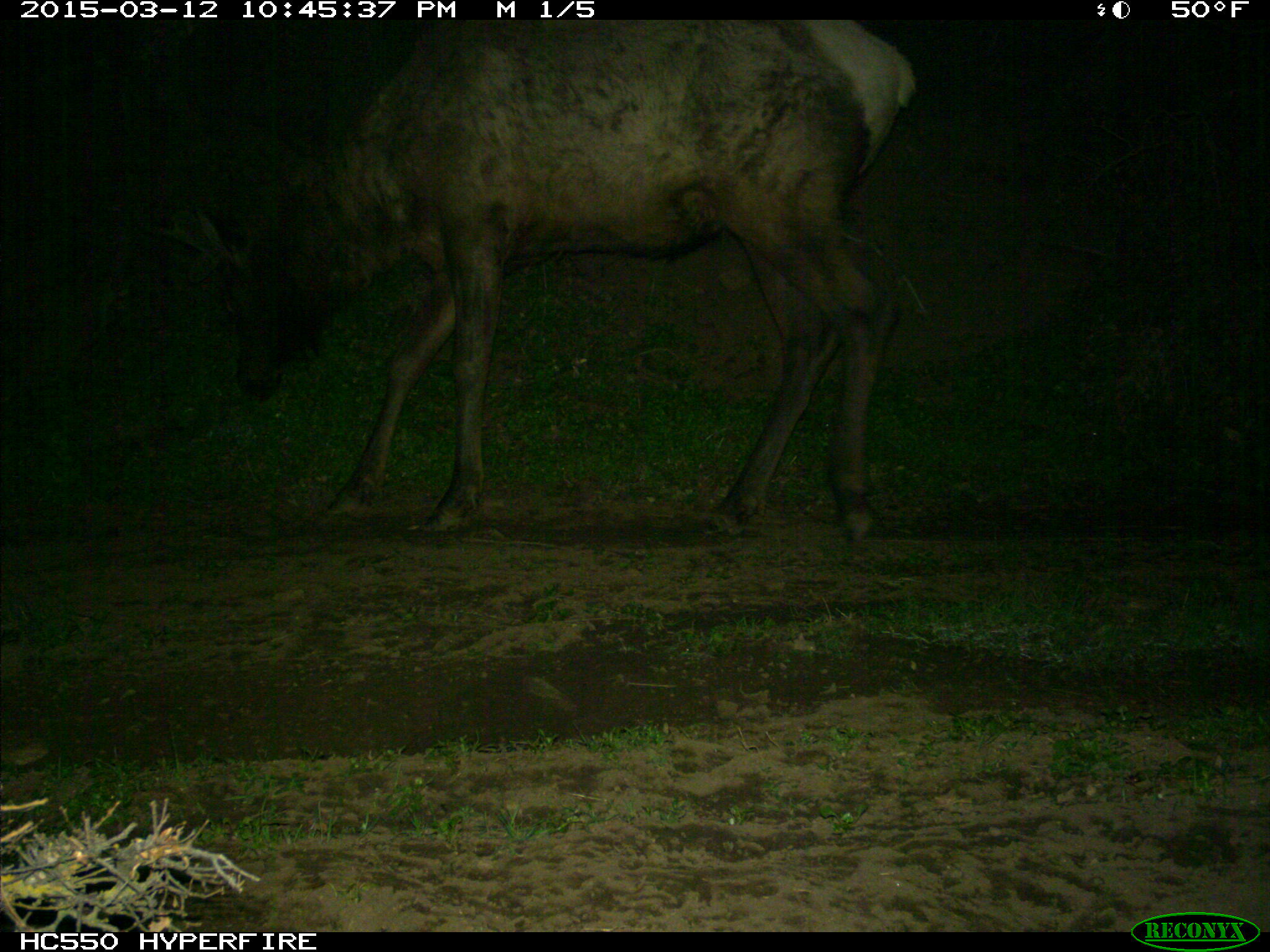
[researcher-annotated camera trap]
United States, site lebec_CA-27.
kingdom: Animalia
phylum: Chordata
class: Mammalia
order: Artiodactyla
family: Cervidae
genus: Cervus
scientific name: Cervus canadensis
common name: elk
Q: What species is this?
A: Cervus canadensis (elk).